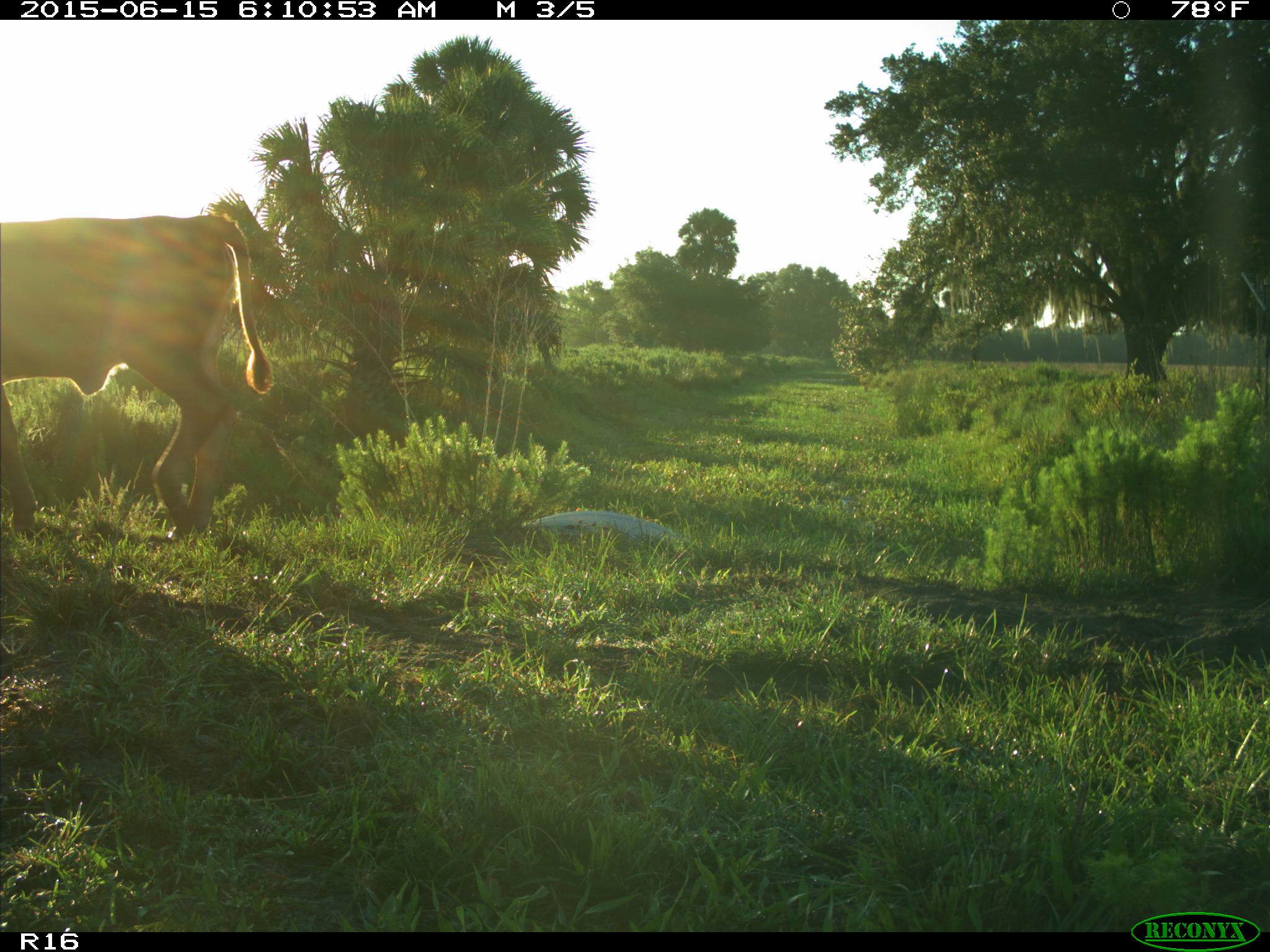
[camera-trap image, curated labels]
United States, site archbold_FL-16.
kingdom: Animalia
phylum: Chordata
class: Mammalia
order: Artiodactyla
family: Bovidae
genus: Bos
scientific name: Bos taurus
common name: domestic cow